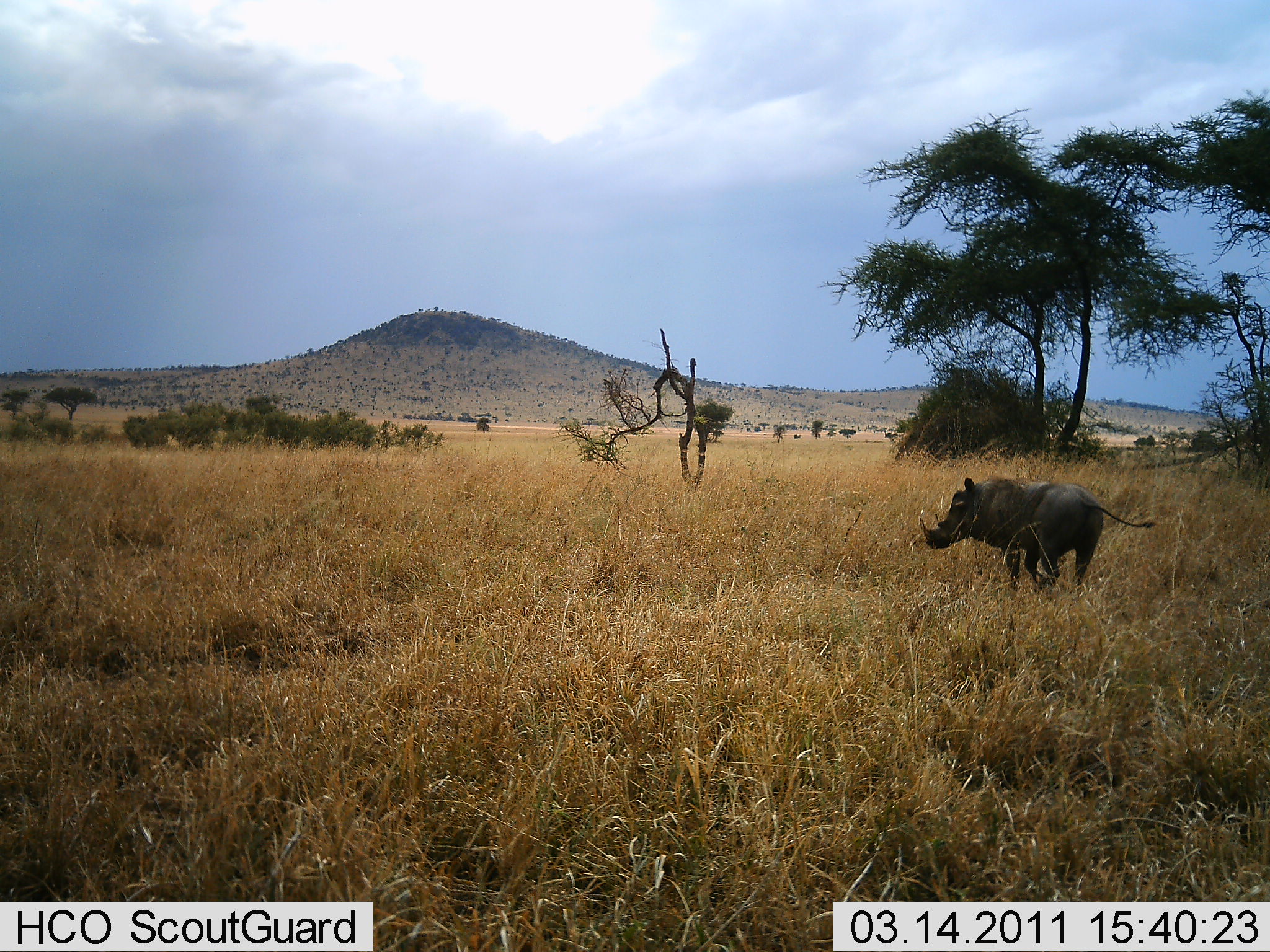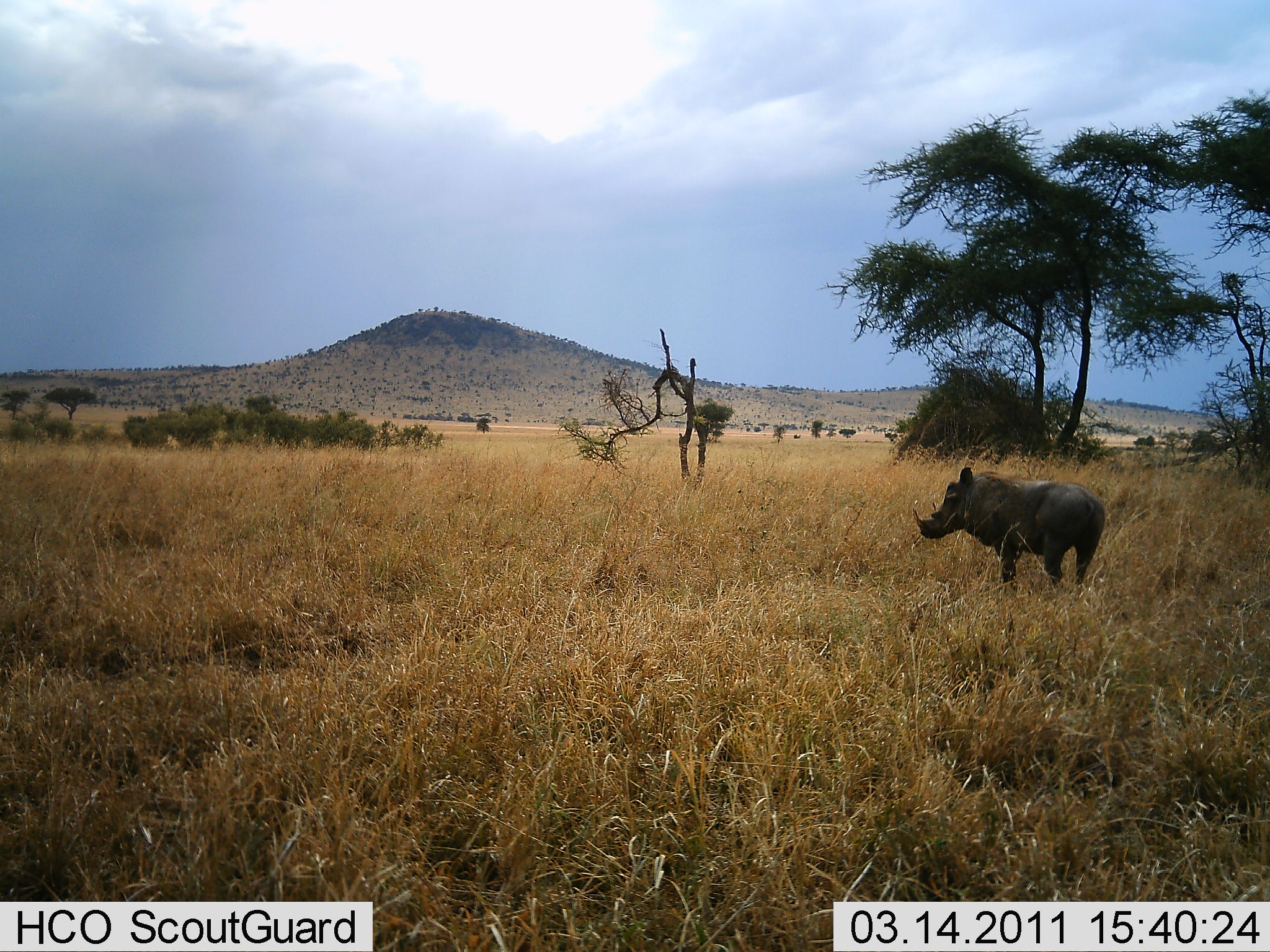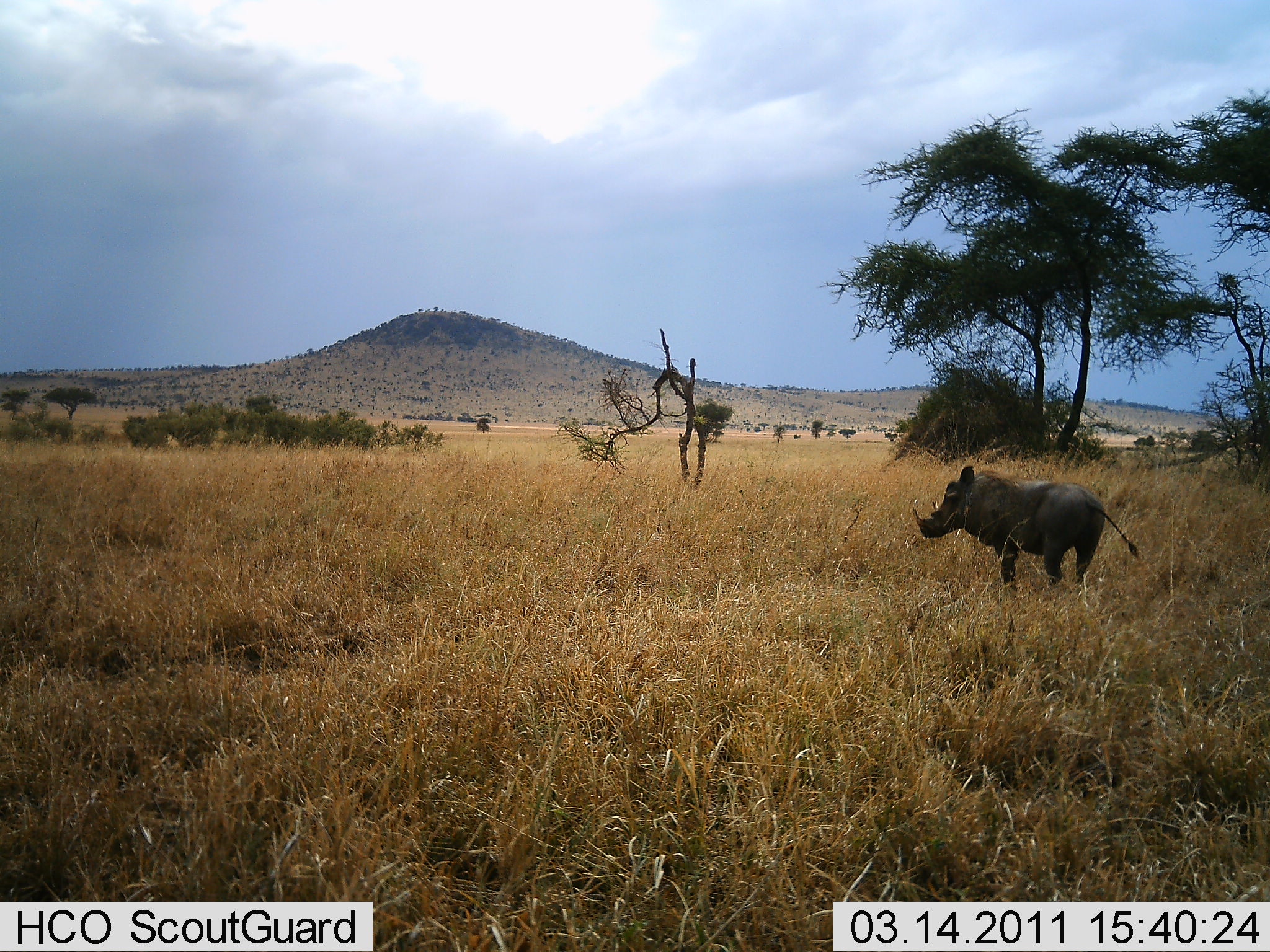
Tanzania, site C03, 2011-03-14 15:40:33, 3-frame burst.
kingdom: Animalia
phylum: Chordata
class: Mammalia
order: Artiodactyla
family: Suidae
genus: Phacochoerus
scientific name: Phacochoerus africanus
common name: warthog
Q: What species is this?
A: Warthog (Phacochoerus africanus).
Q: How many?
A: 1.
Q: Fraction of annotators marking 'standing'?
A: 69%.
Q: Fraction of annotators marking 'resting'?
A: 0%.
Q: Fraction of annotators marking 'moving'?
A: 31%.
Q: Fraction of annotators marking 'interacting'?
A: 0%.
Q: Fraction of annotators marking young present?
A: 0%.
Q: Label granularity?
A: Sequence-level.